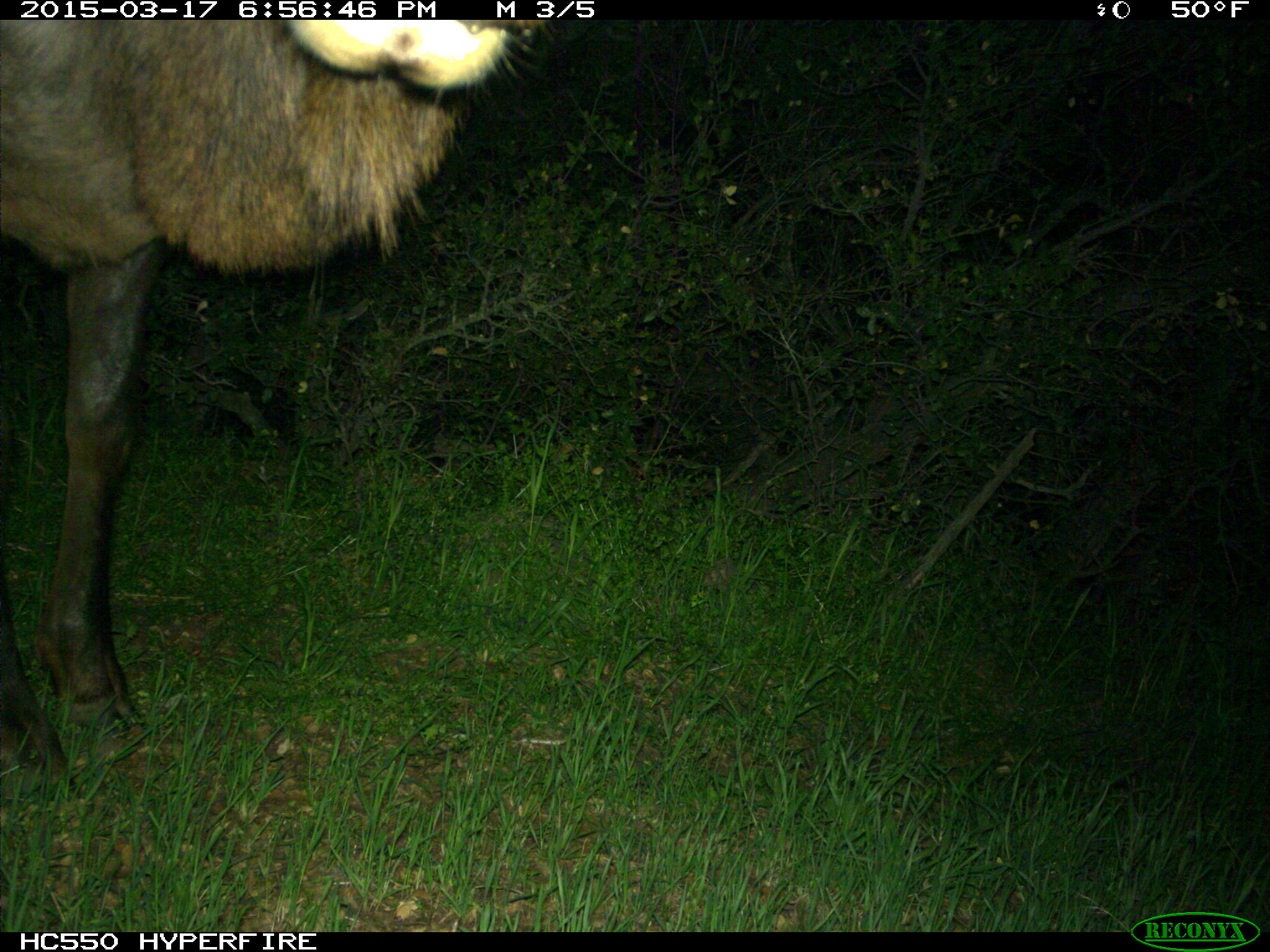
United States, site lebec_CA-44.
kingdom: Animalia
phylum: Chordata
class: Mammalia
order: Artiodactyla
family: Cervidae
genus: Cervus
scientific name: Cervus canadensis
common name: elk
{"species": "Cervus canadensis (elk)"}